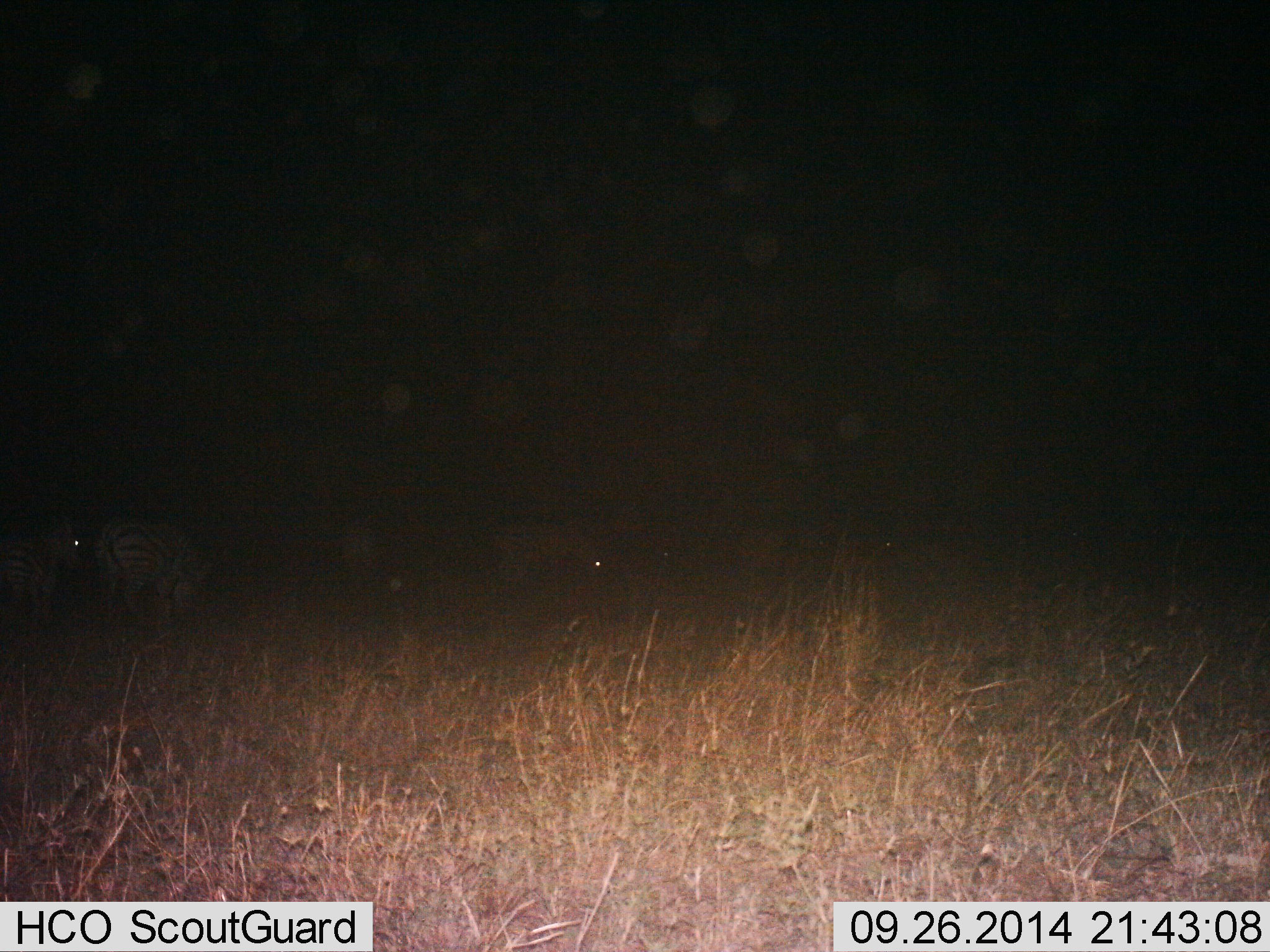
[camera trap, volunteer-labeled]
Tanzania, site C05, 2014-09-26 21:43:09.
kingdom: Animalia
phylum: Chordata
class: Mammalia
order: Perissodactyla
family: Equidae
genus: Equus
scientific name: Equus quagga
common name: plains zebra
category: zebra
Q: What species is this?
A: Zebra (plains zebra) (Equus quagga).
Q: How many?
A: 3.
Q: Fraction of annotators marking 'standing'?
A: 70%.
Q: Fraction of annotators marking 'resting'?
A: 0%.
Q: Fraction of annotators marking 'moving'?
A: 0%.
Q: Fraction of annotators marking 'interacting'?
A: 0%.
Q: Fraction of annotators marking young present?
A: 0%.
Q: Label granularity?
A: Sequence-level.